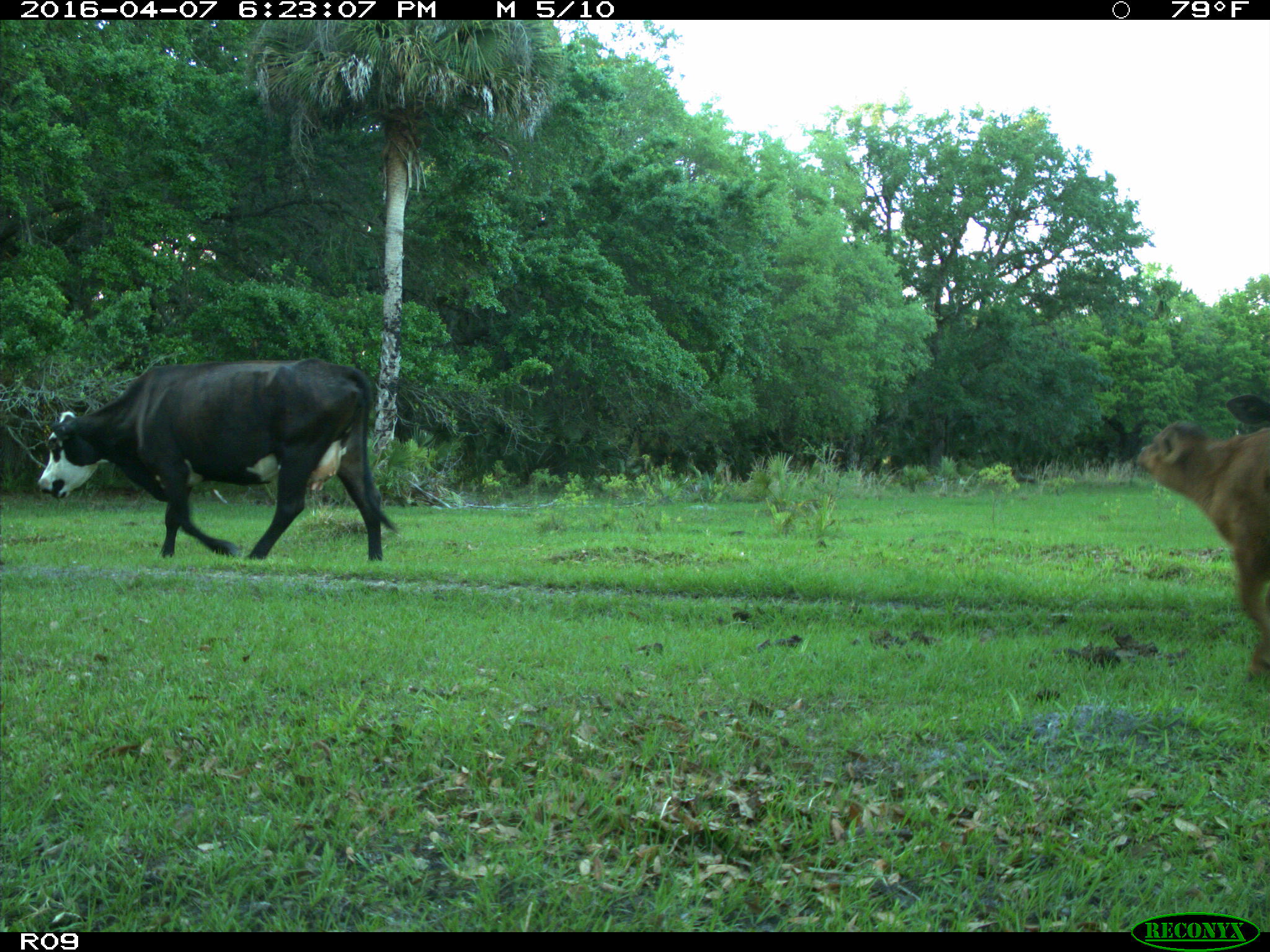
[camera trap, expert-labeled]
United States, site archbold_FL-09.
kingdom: Animalia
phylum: Chordata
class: Mammalia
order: Artiodactyla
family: Bovidae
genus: Bos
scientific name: Bos taurus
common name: domestic cow